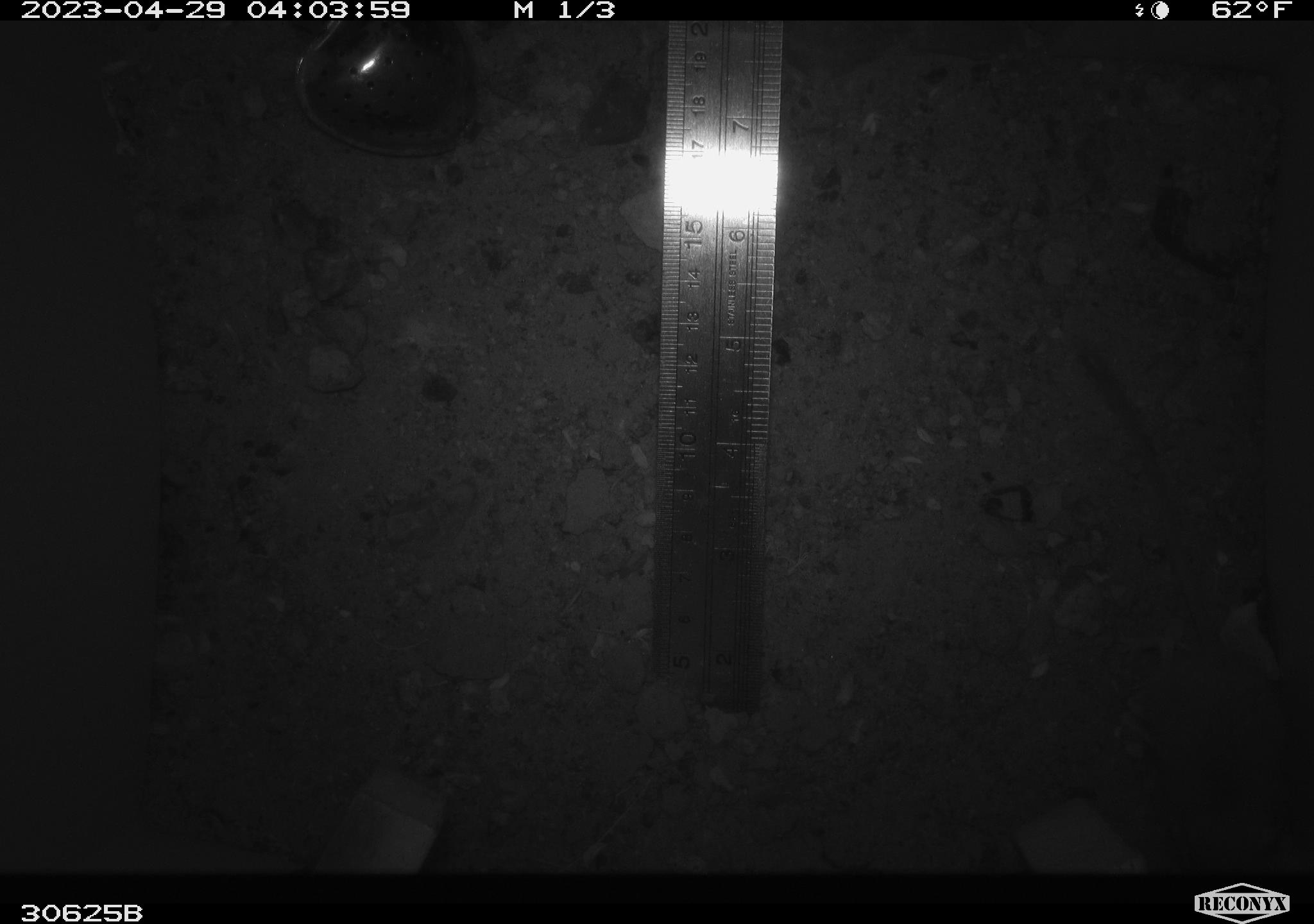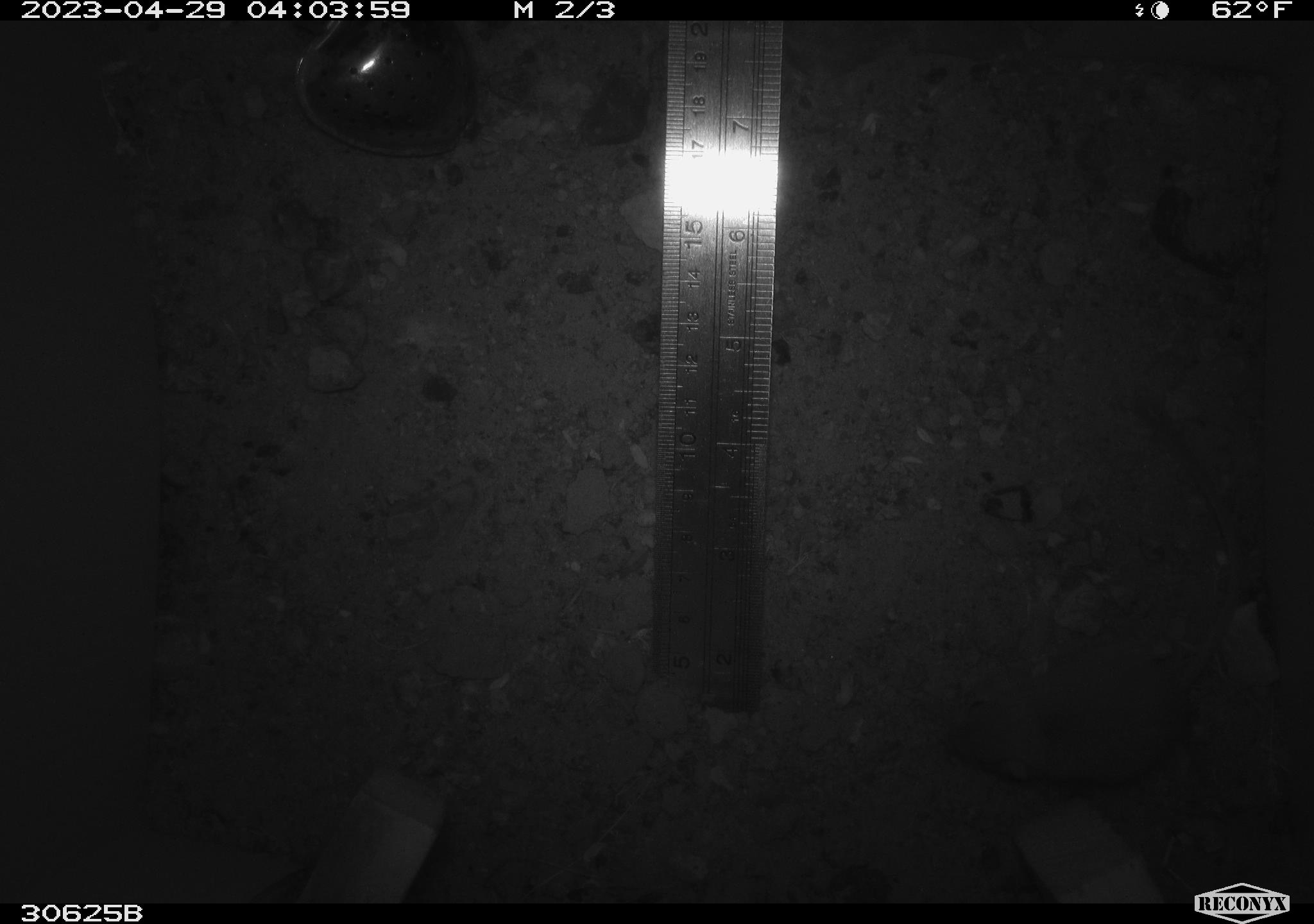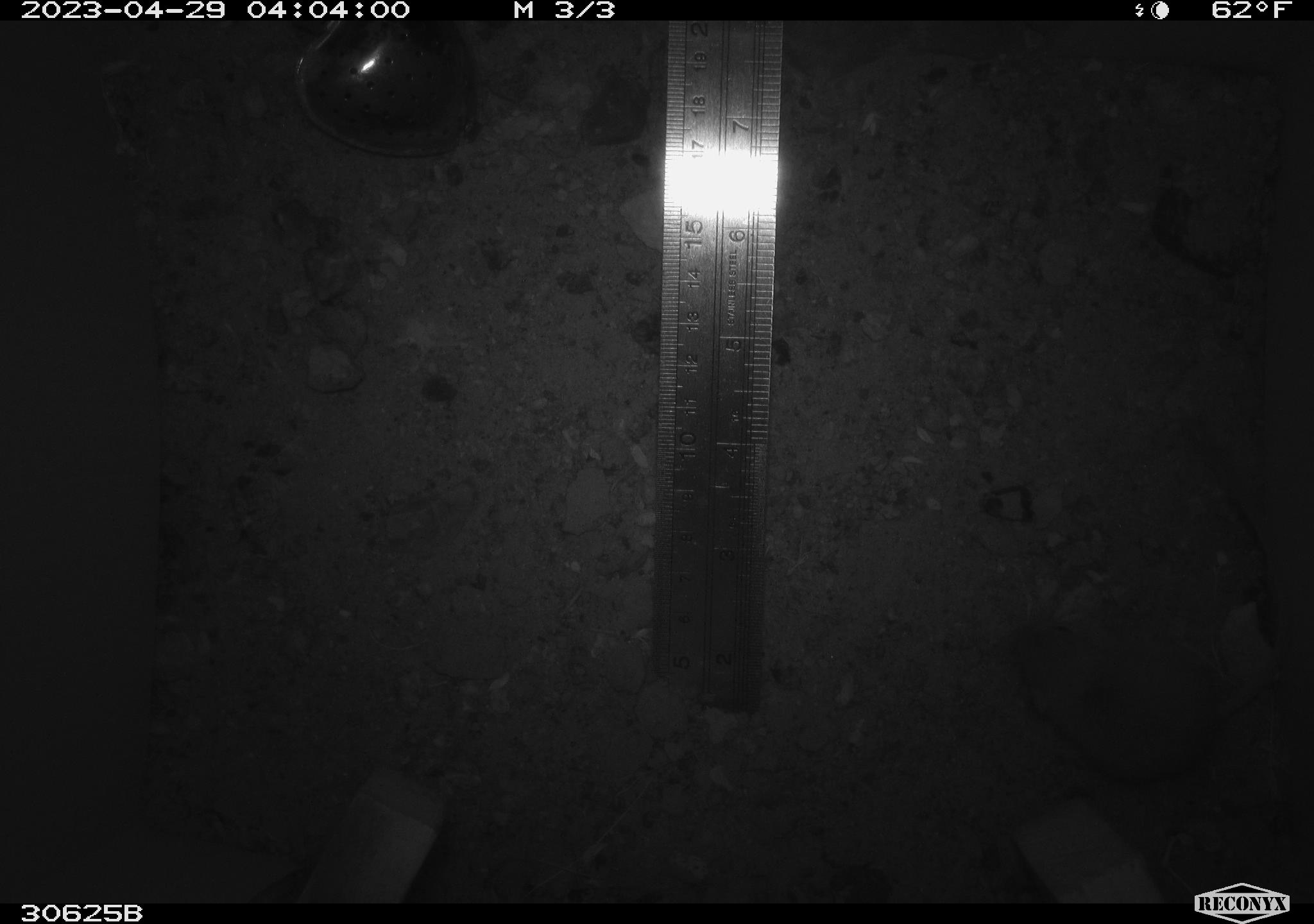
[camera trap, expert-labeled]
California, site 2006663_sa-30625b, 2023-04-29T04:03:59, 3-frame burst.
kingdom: Animalia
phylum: Chordata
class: Mammalia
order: Rodentia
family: Heteromyidae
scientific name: Heteromyidae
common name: kangaroo rats and pocket mice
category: heteromyidae family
Heteromyidae family (kangaroo rats and pocket mice) (Heteromyidae).